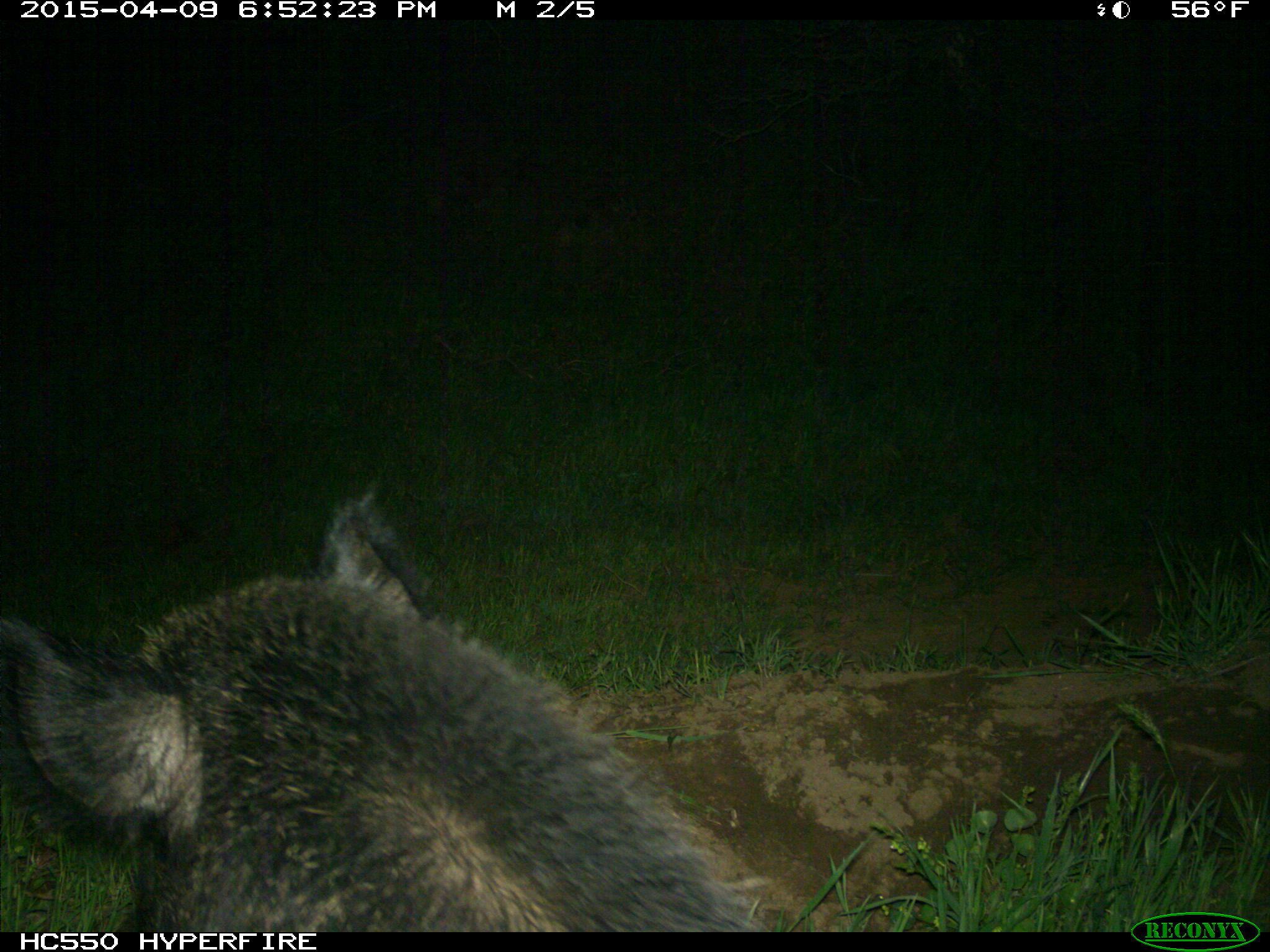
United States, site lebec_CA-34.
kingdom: Animalia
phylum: Chordata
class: Mammalia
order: Artiodactyla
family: Suidae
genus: Sus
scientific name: Sus scrofa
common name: wild boar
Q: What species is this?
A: Sus scrofa (wild boar).